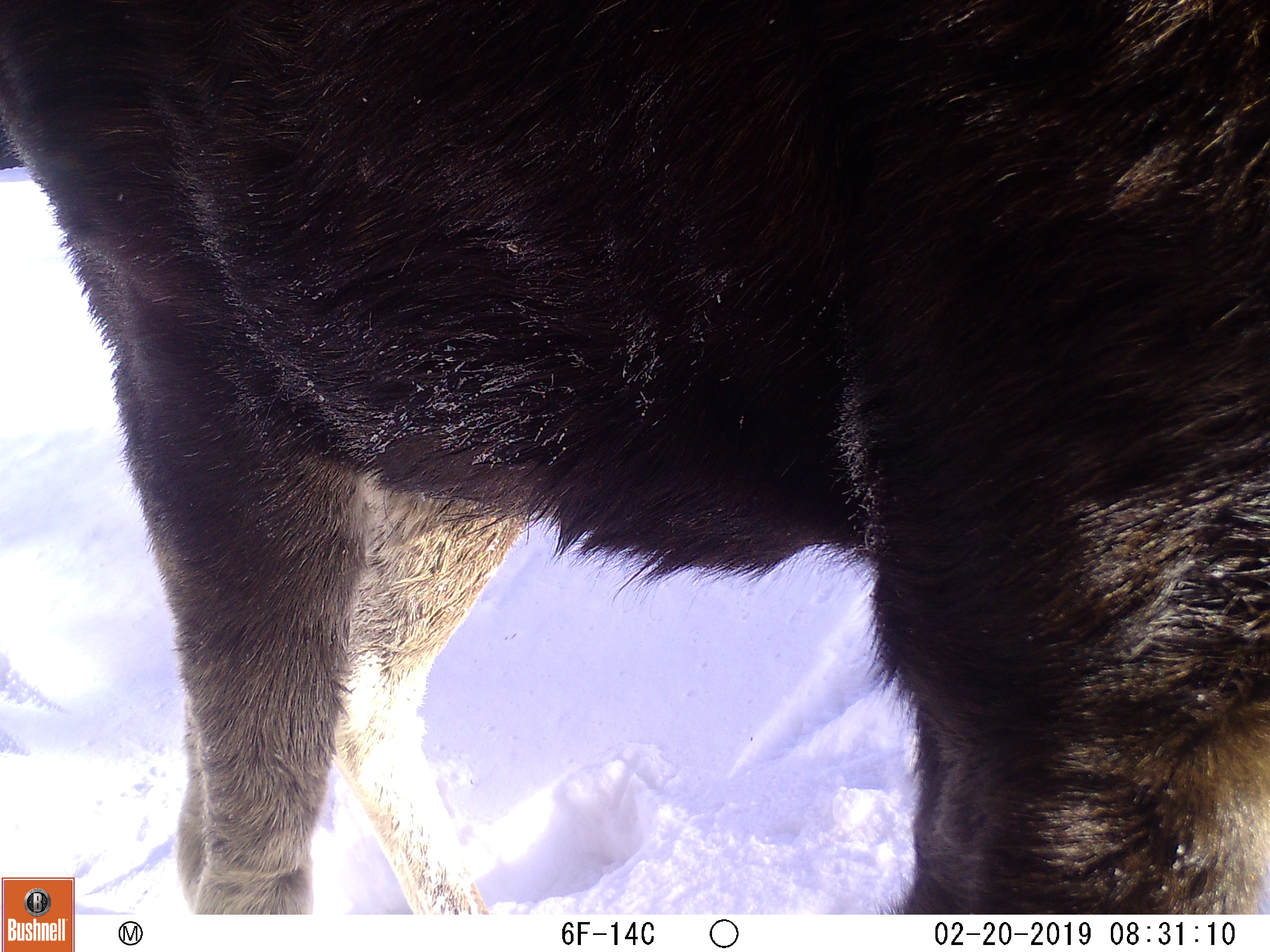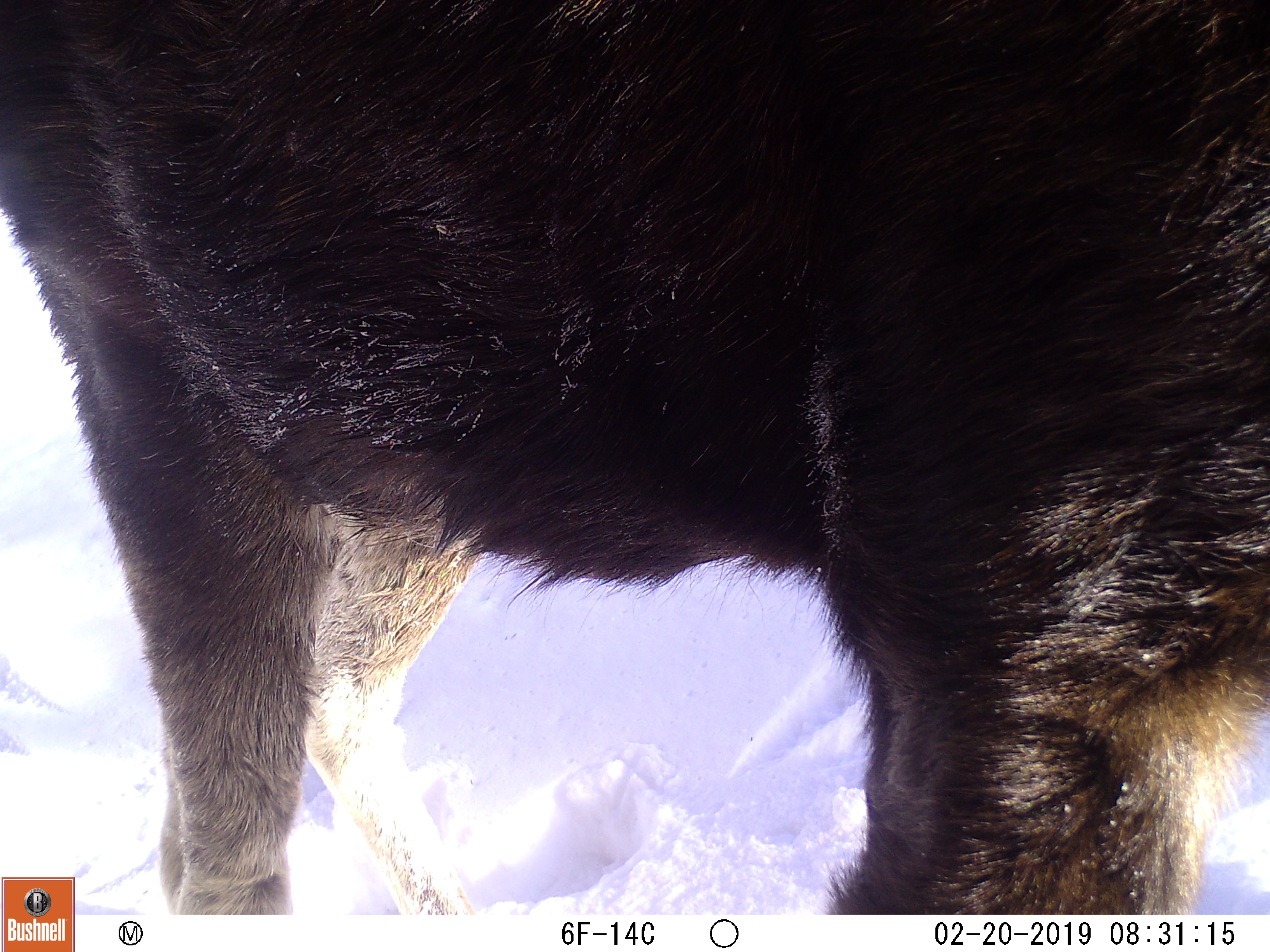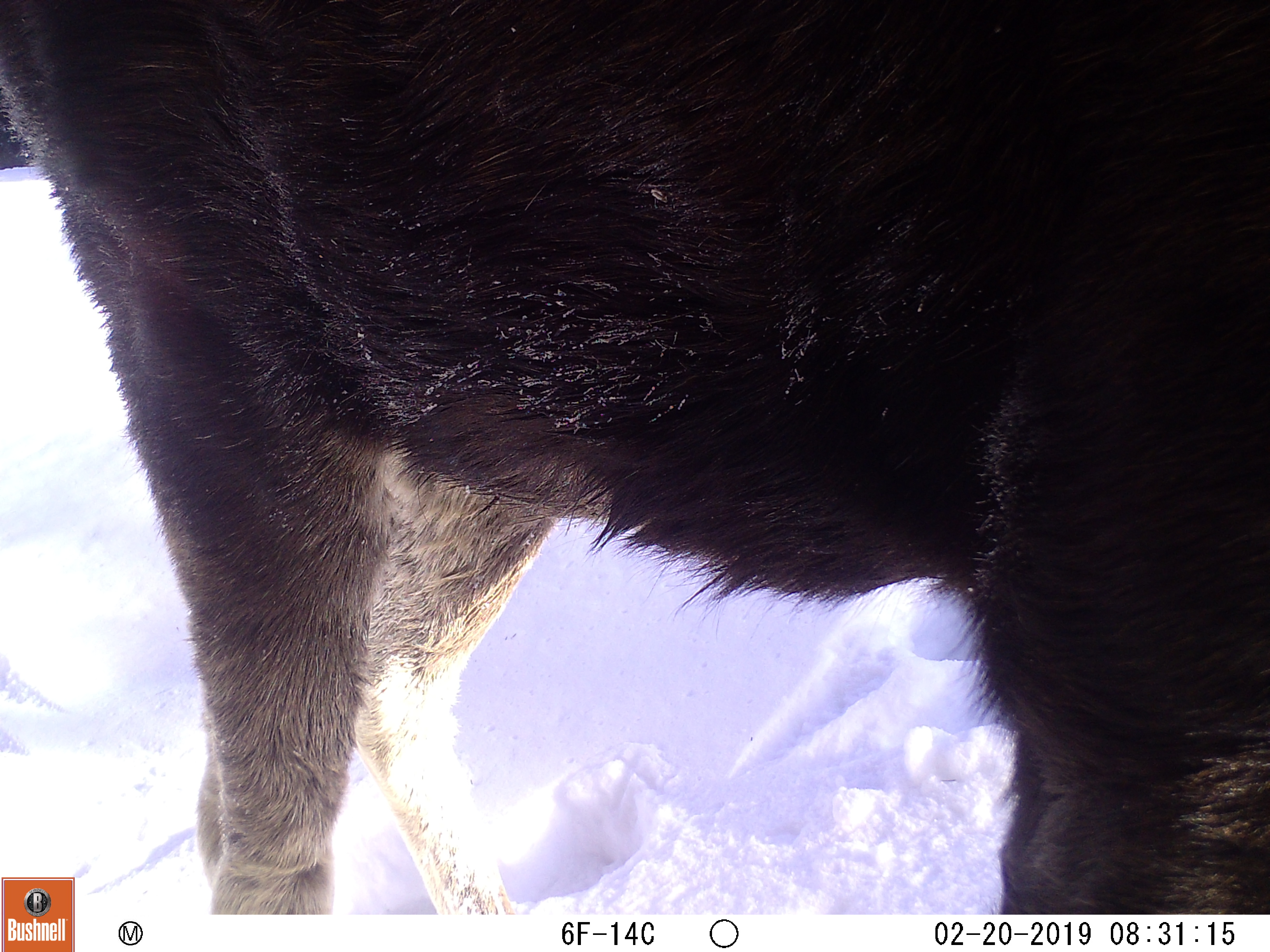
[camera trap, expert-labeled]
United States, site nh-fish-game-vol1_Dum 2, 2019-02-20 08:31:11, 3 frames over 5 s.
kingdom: Animalia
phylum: Chordata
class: Mammalia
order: Artiodactyla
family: Cervidae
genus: Alces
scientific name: Alces alces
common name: moose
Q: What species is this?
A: Moose (Alces alces).